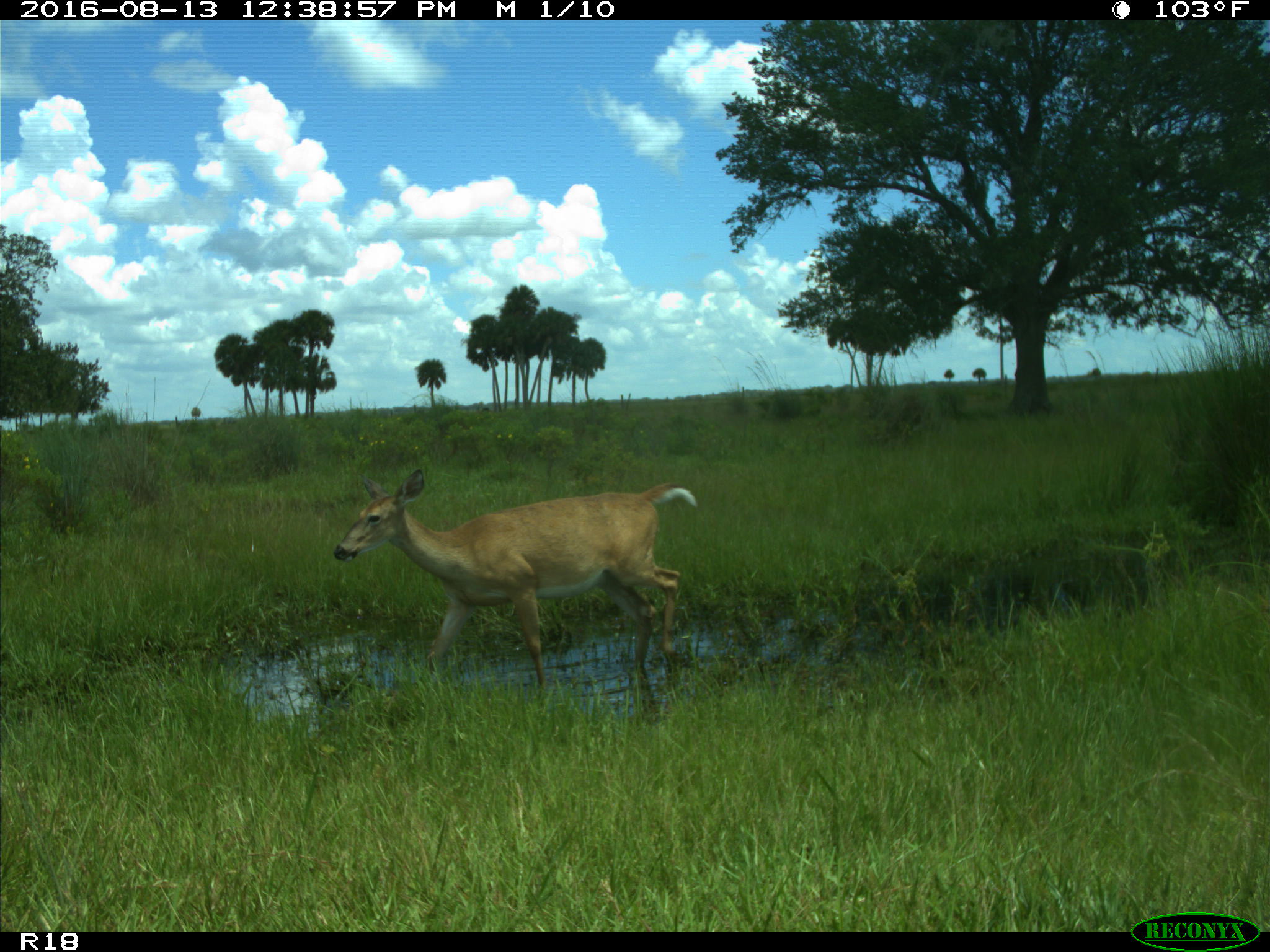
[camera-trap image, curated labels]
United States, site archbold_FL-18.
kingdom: Animalia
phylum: Chordata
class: Mammalia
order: Artiodactyla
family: Cervidae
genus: Odocoileus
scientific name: Odocoileus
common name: deer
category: unidentified deer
Unidentified deer (deer) (Odocoileus).